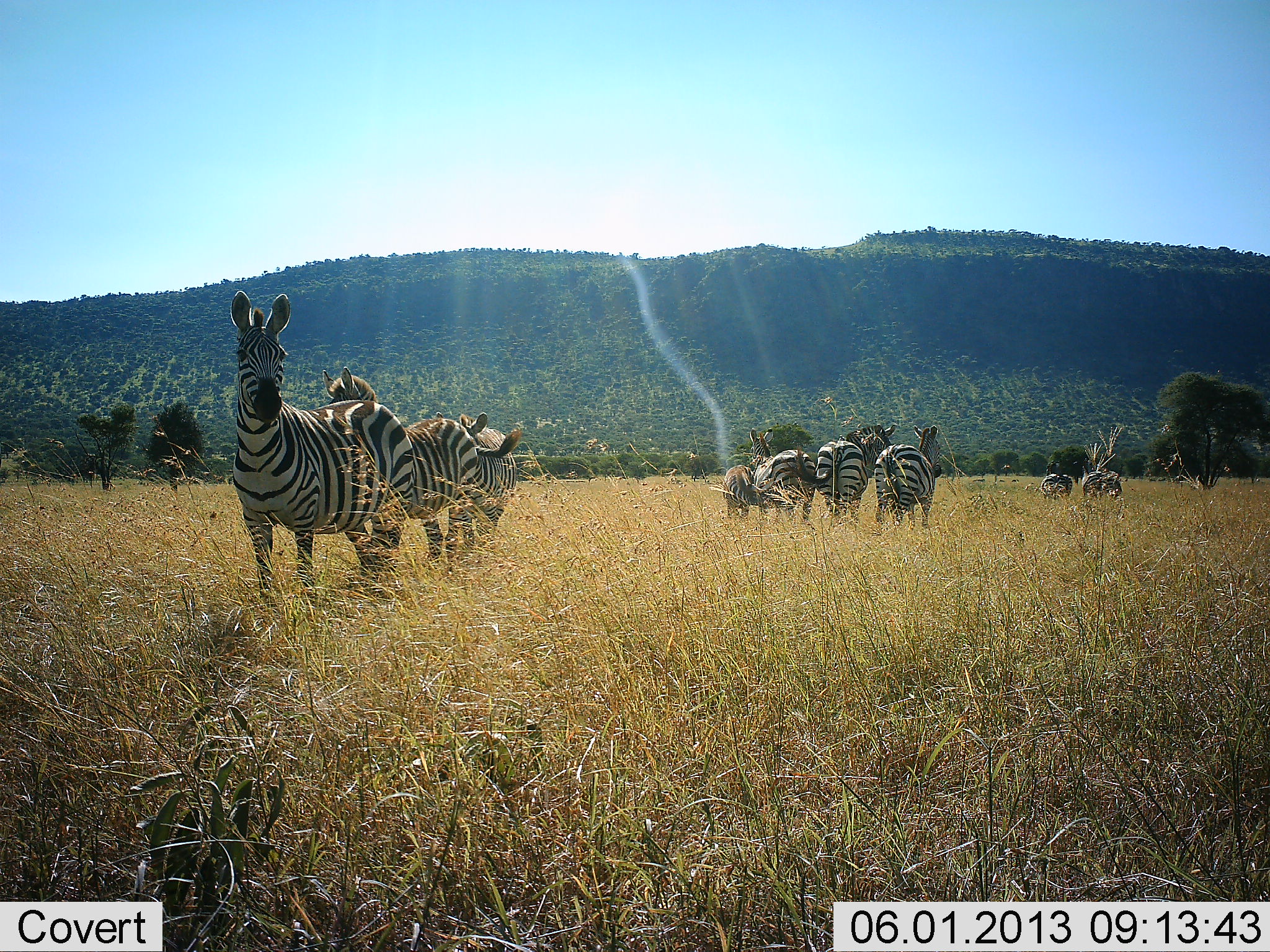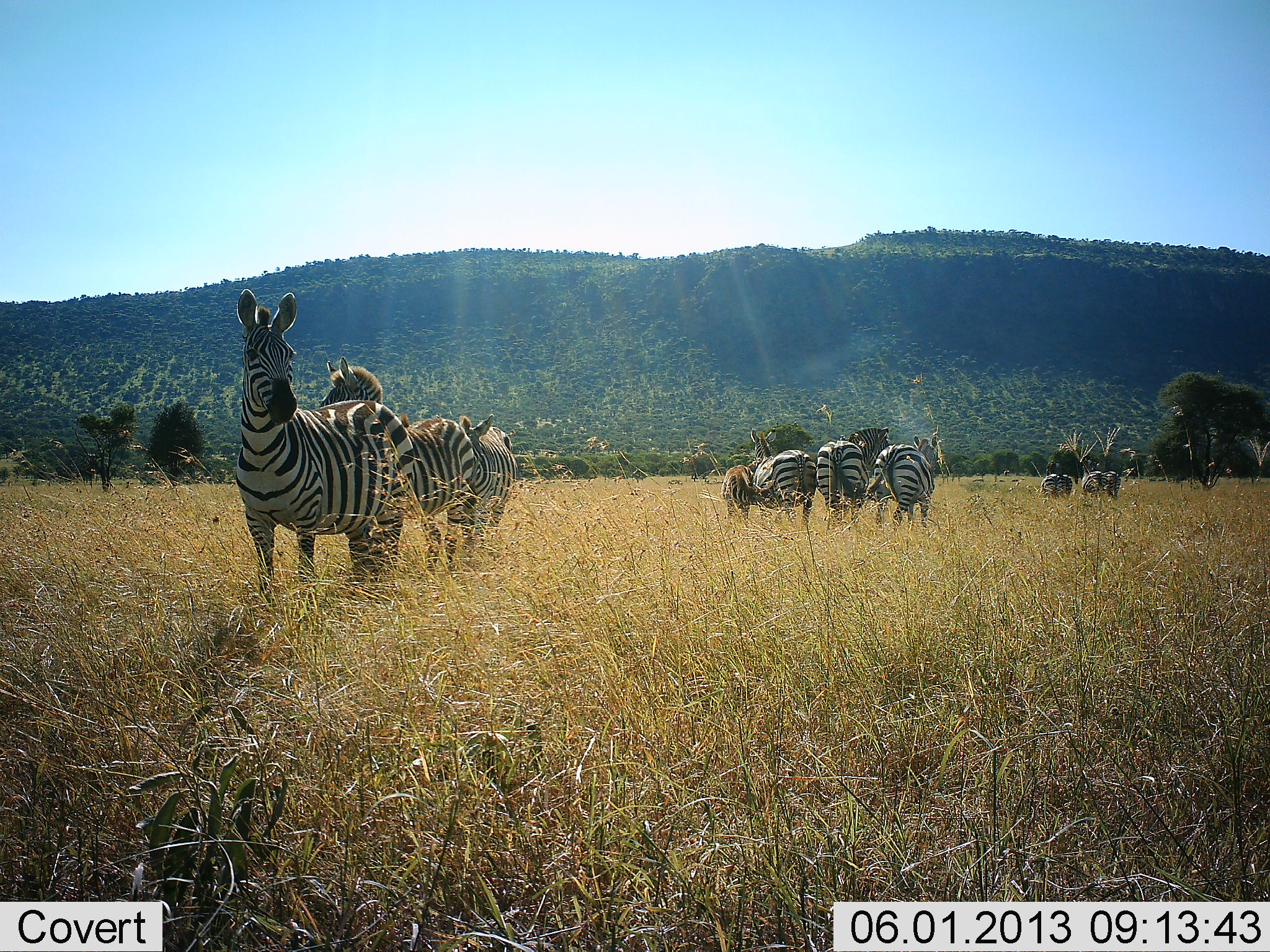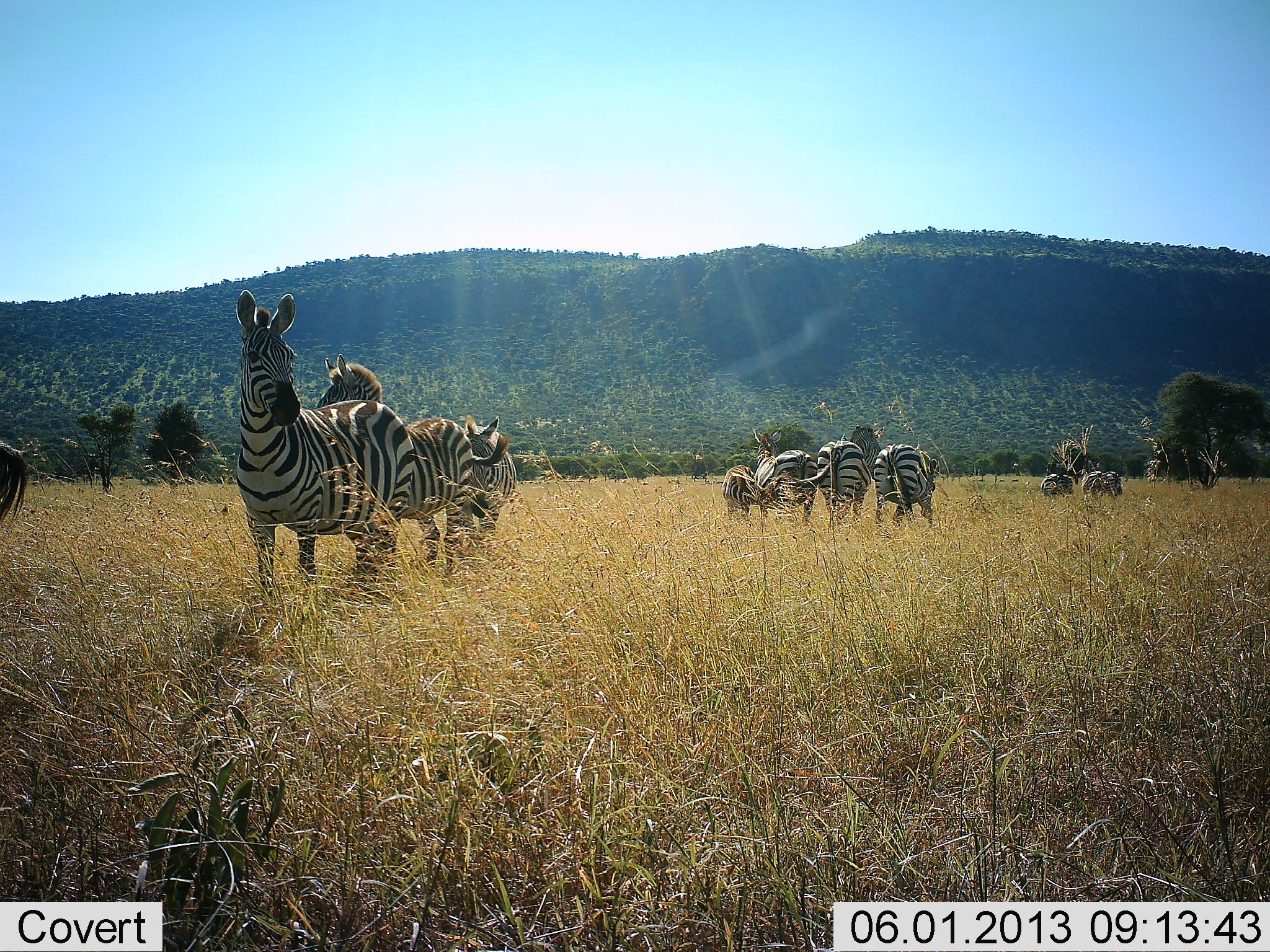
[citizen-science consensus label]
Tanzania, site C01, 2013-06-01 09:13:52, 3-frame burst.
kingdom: Animalia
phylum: Chordata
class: Mammalia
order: Perissodactyla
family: Equidae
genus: Equus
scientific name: Equus quagga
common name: plains zebra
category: zebra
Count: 11-50.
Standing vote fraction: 89%.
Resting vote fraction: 11%.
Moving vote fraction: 17%.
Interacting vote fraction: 11%.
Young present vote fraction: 33%.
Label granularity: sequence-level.